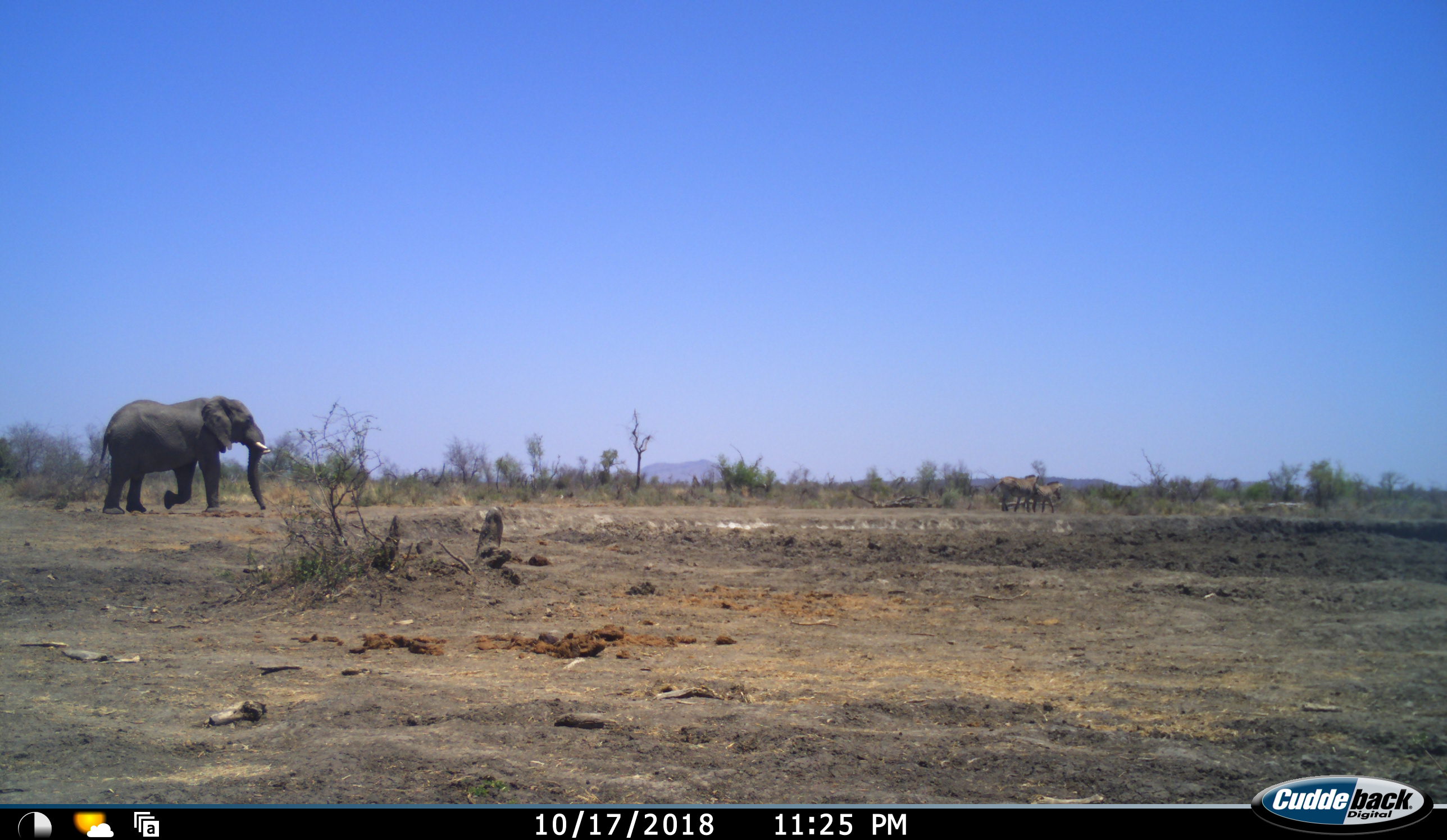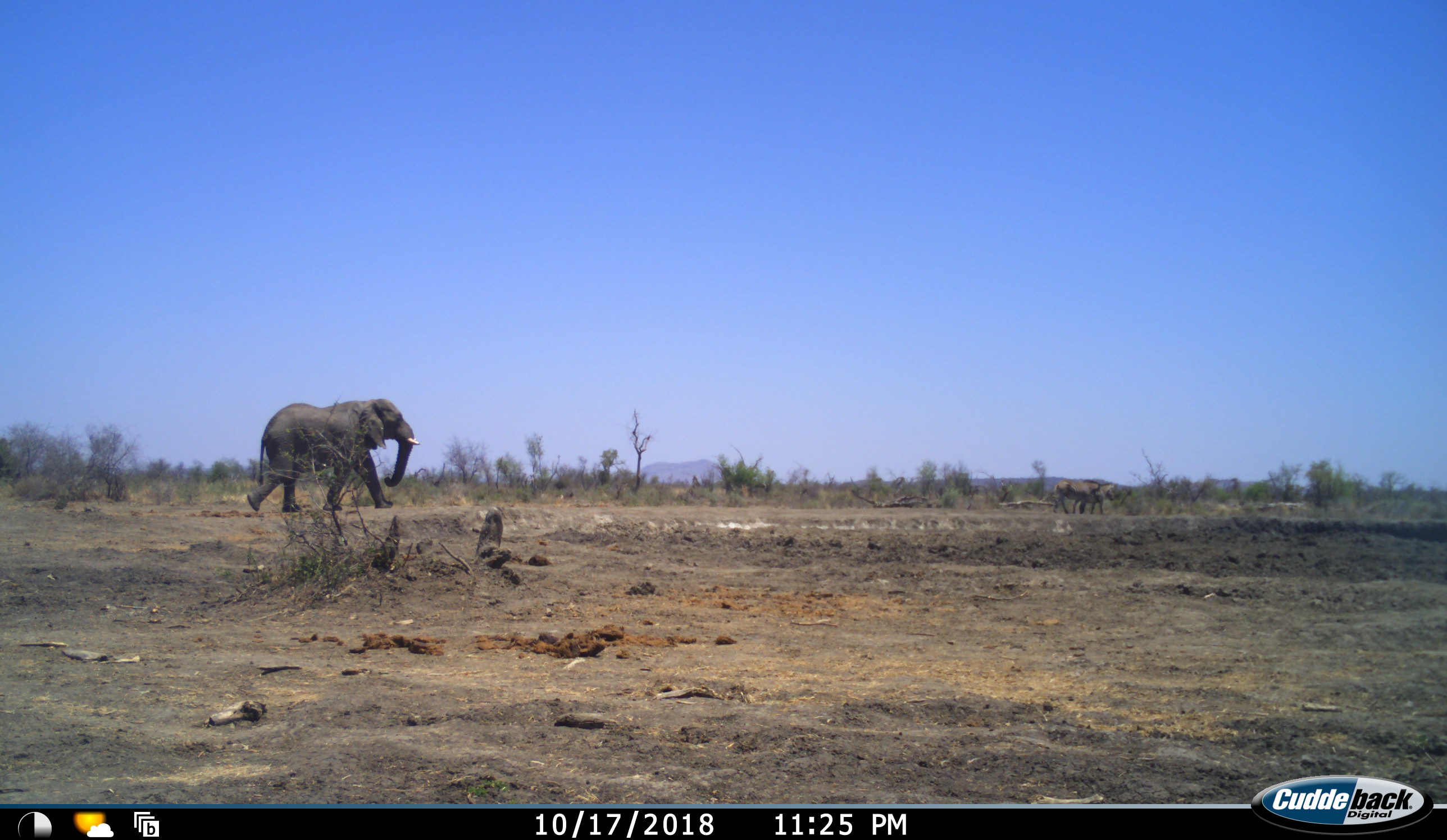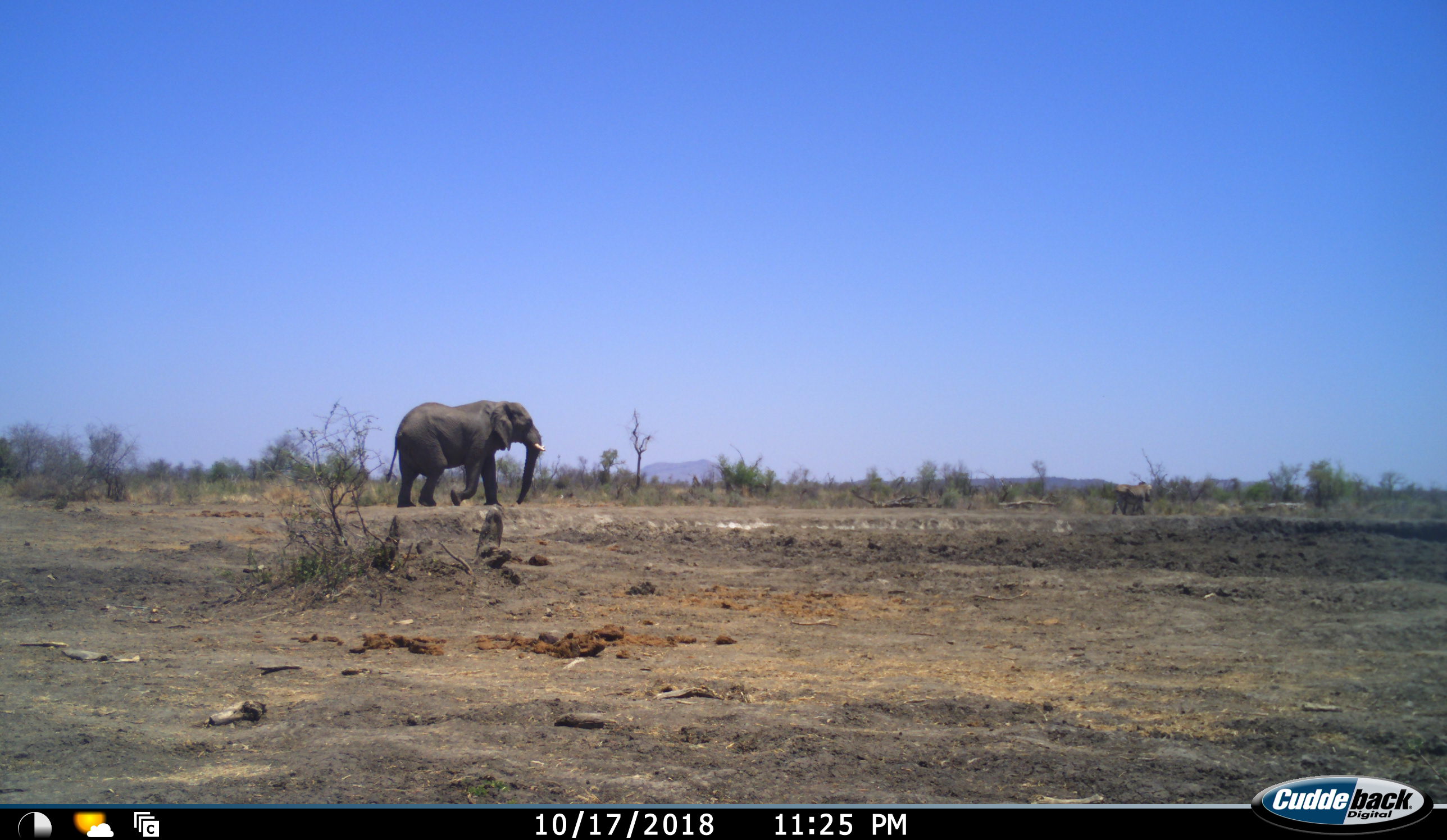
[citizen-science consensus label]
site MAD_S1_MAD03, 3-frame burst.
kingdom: Animalia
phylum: Chordata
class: Mammalia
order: Proboscidea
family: Elephantidae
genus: Loxodonta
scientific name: Loxodonta africana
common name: african bush elephant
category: elephant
Elephant (african bush elephant) (Loxodonta africana), count 1. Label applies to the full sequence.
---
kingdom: Animalia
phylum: Chordata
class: Mammalia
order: Perissodactyla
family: Equidae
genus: Equus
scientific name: Equus quagga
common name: plains zebra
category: zebraplains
Zebraplains (plains zebra) (Equus quagga), count 2. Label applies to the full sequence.